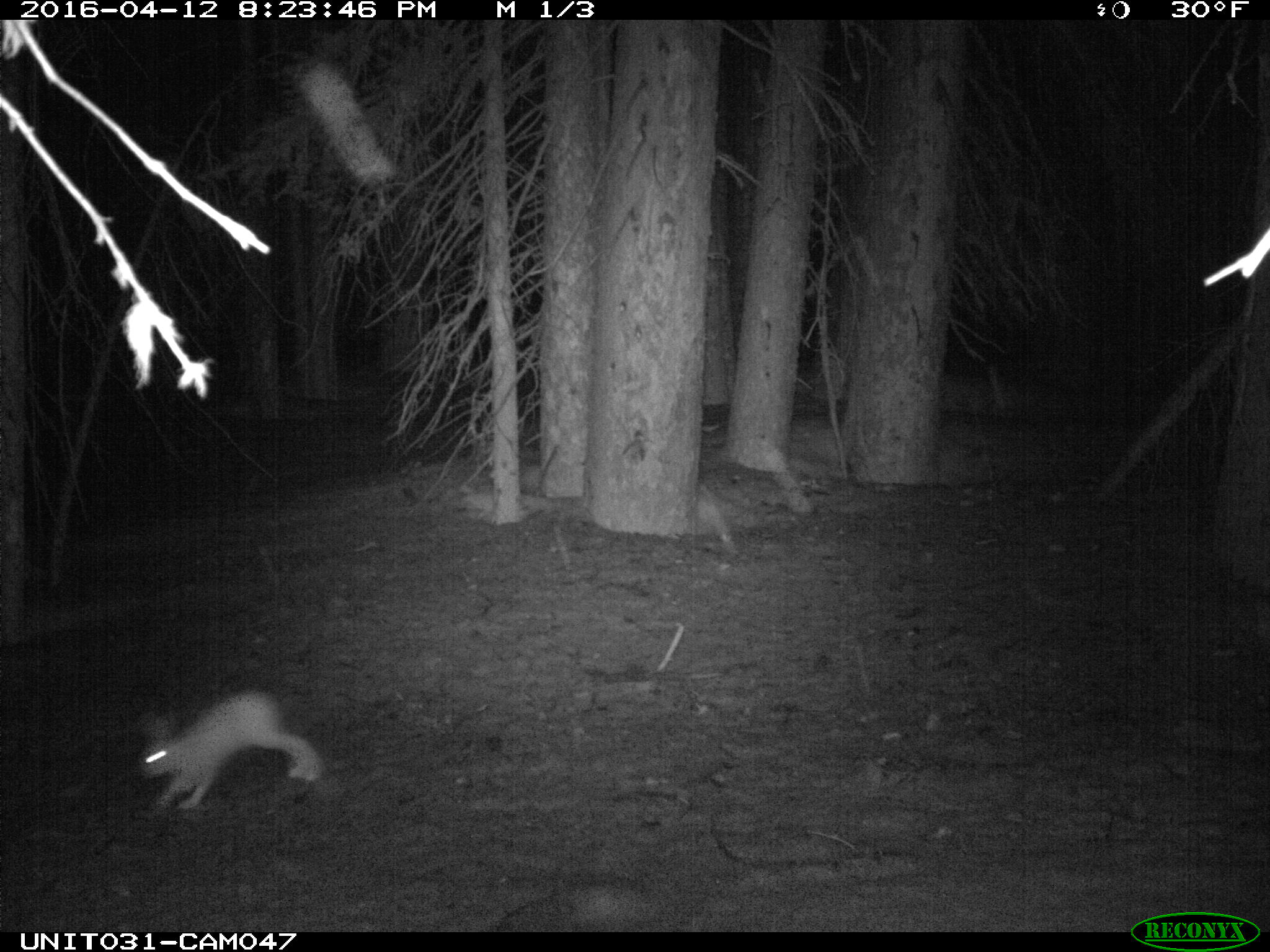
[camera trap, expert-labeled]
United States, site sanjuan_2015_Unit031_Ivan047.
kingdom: Animalia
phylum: Chordata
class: Mammalia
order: Lagomorpha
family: Leporidae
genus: Lepus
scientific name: Lepus americanus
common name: snowshoe hare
Lepus americanus (snowshoe hare).